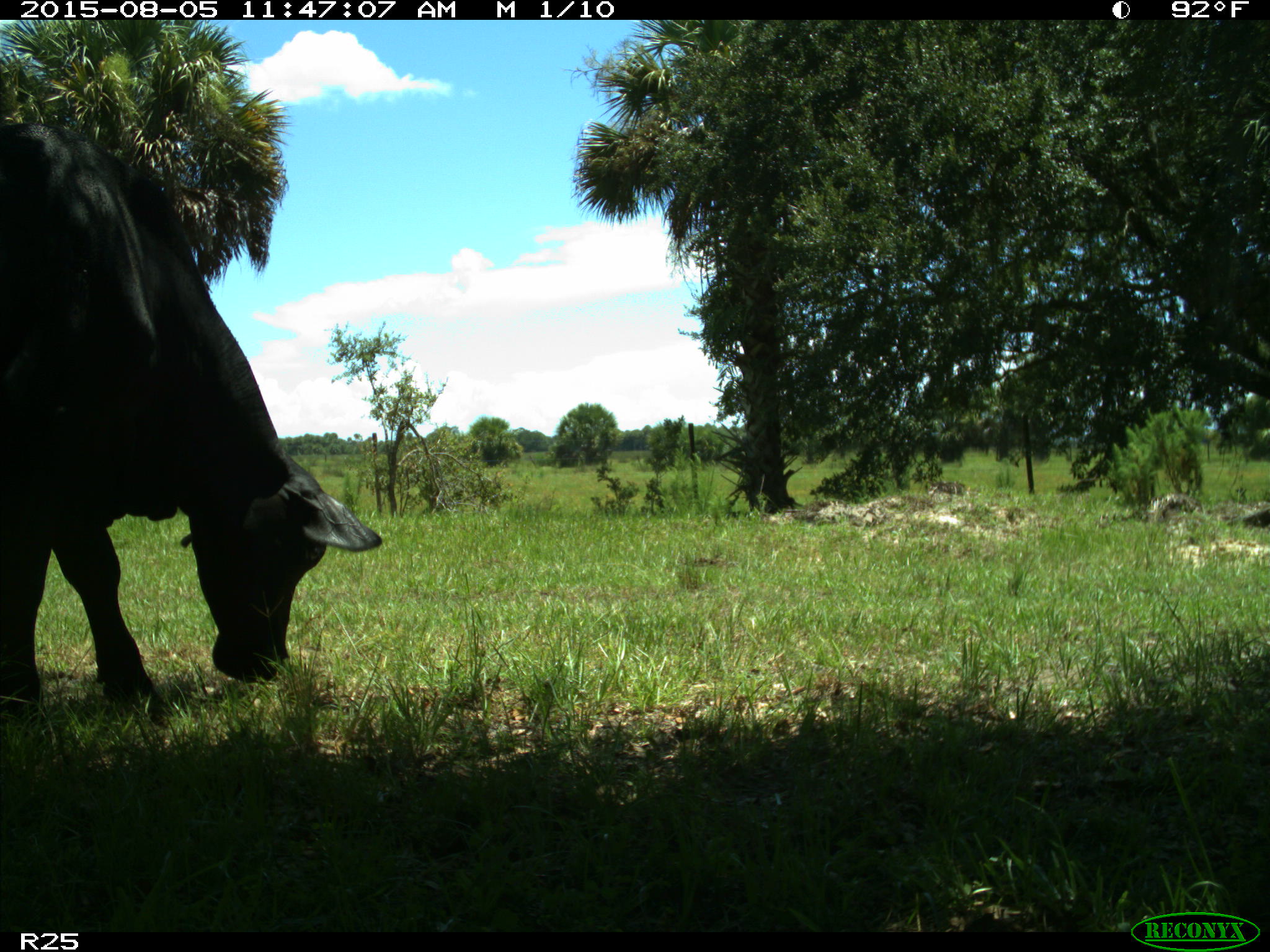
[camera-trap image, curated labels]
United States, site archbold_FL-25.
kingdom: Animalia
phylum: Chordata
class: Mammalia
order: Artiodactyla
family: Bovidae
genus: Bos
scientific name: Bos taurus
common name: domestic cow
Bos taurus (domestic cow).